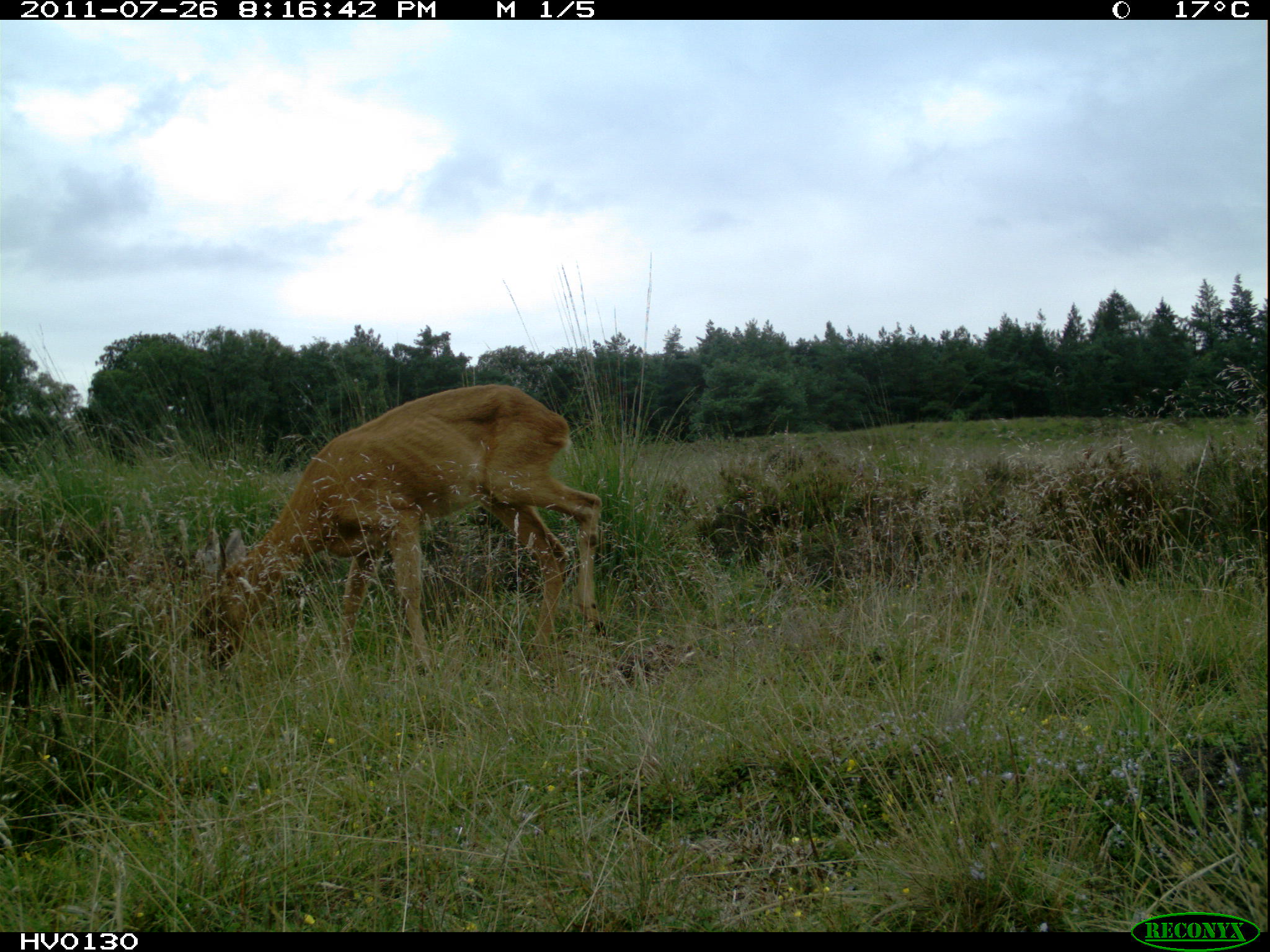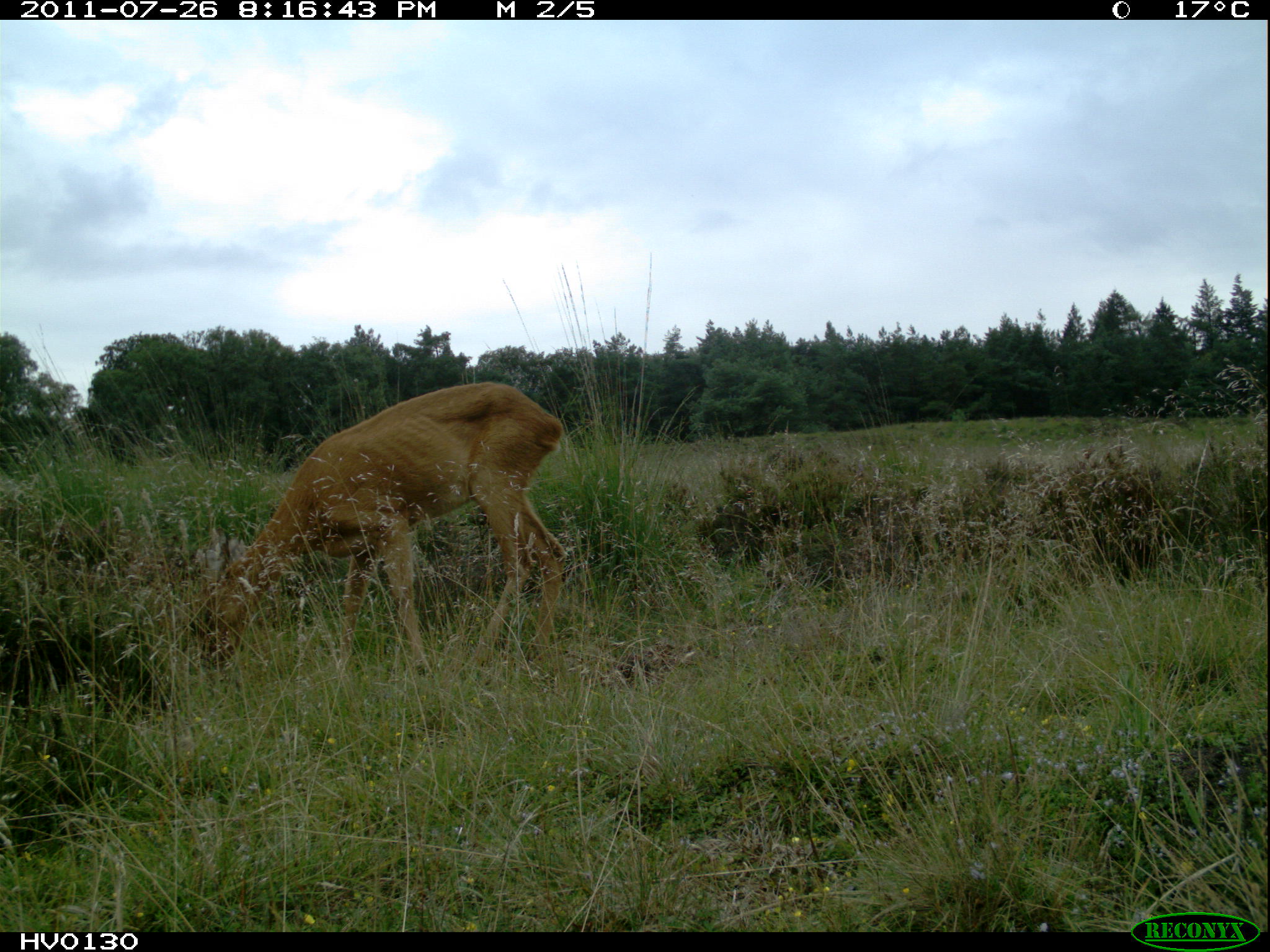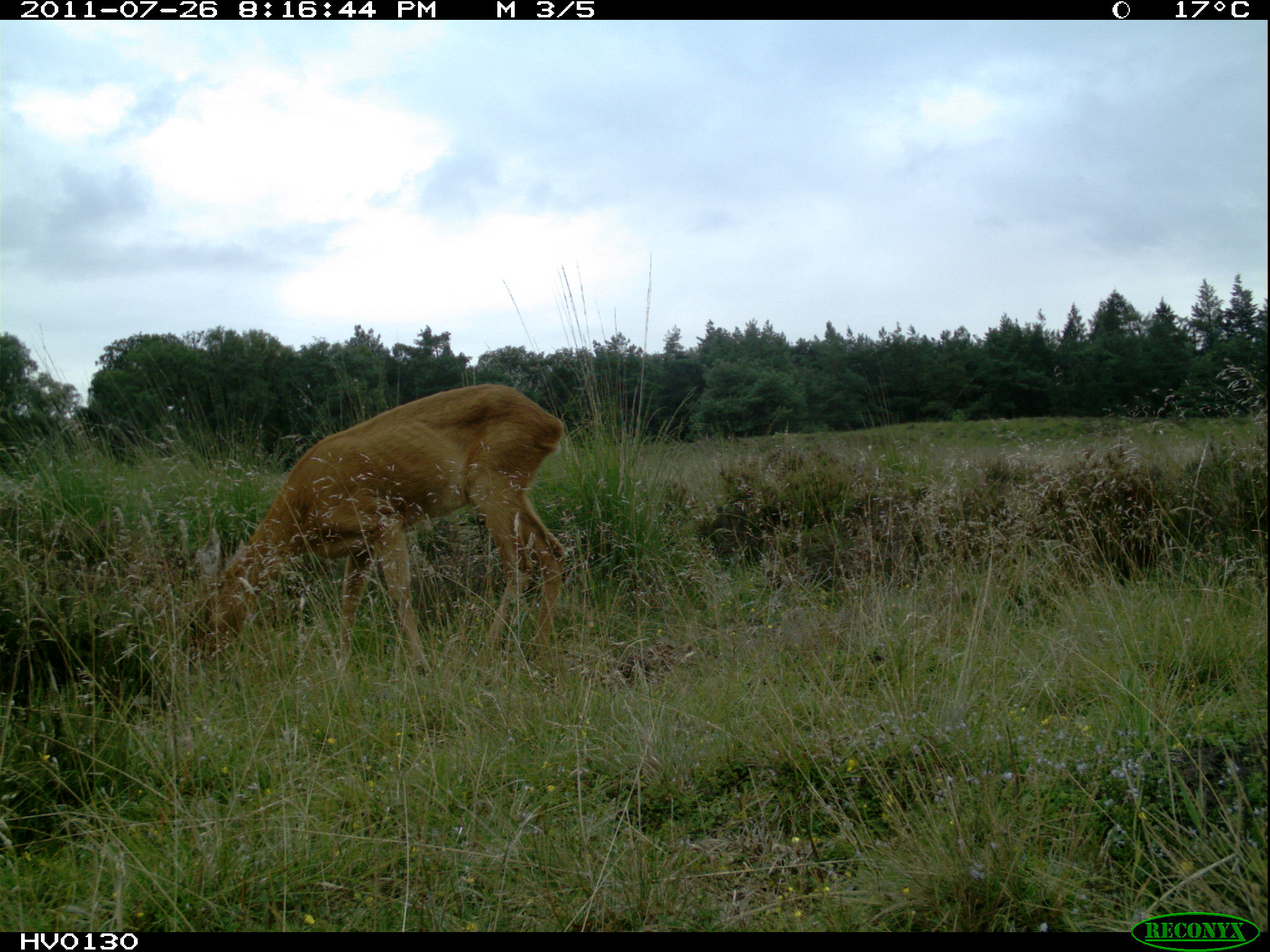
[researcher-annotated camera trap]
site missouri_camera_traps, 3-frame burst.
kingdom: Animalia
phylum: Chordata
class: Mammalia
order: Artiodactyla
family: Cervidae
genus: Capreolus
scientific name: Capreolus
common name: roe deer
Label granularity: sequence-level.